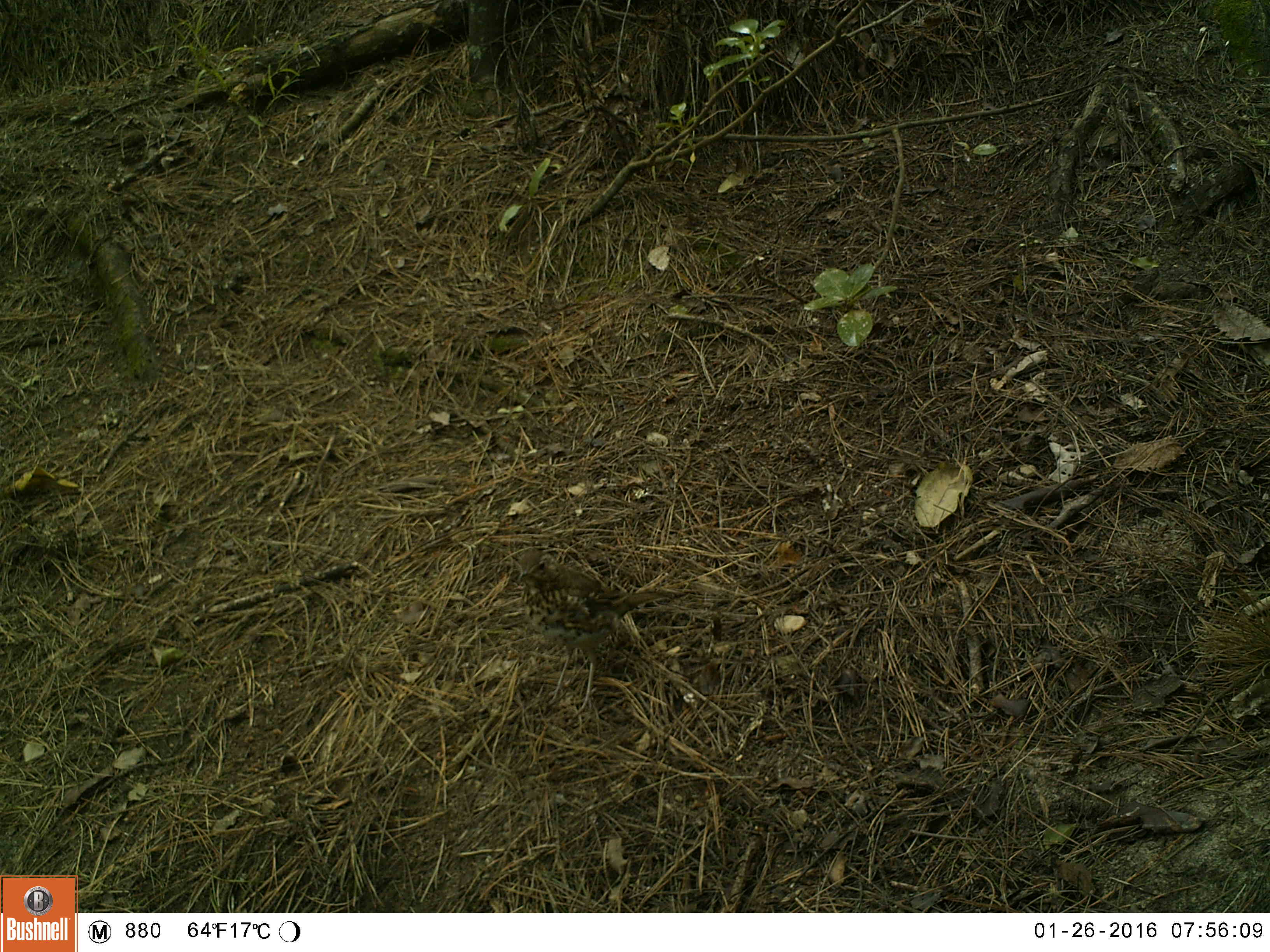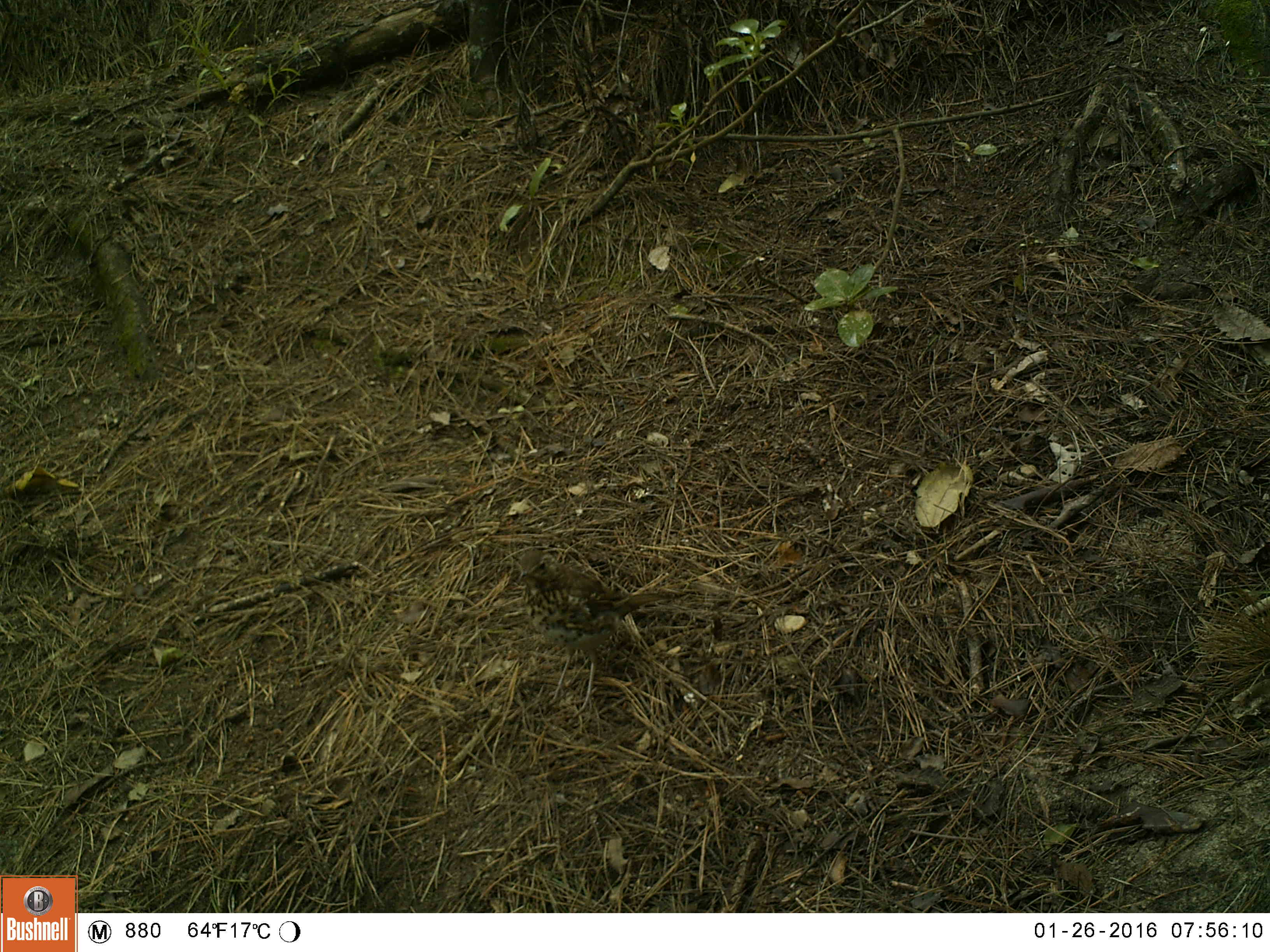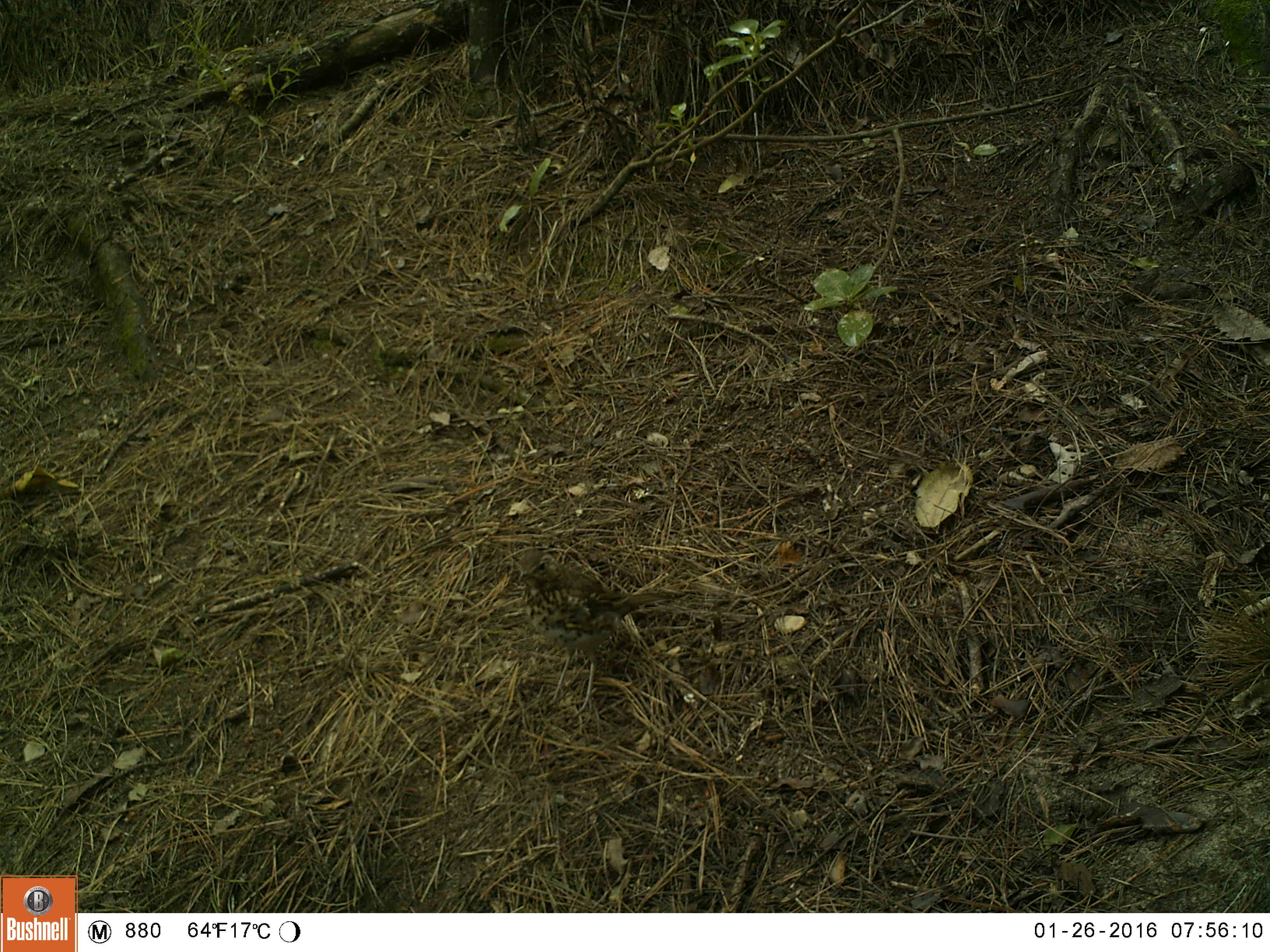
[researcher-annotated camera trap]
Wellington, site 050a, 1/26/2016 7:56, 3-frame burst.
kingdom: Animalia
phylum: Chordata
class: Aves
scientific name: Aves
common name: bird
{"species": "bird (Aves)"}